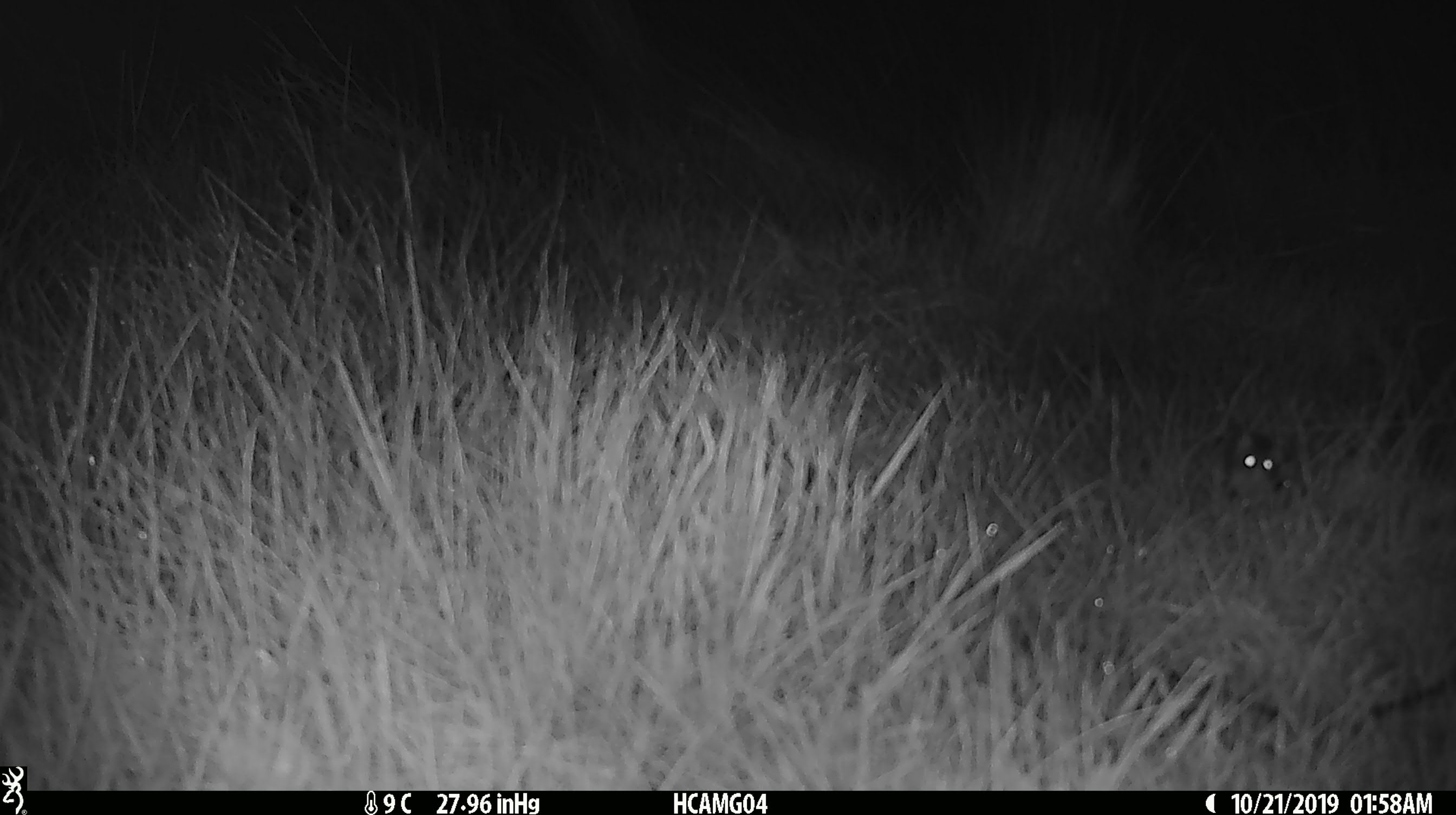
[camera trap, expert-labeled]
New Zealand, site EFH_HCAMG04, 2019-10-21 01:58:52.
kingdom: Animalia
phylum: Chordata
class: Mammalia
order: Rodentia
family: Muridae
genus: Mus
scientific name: Mus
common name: mouse